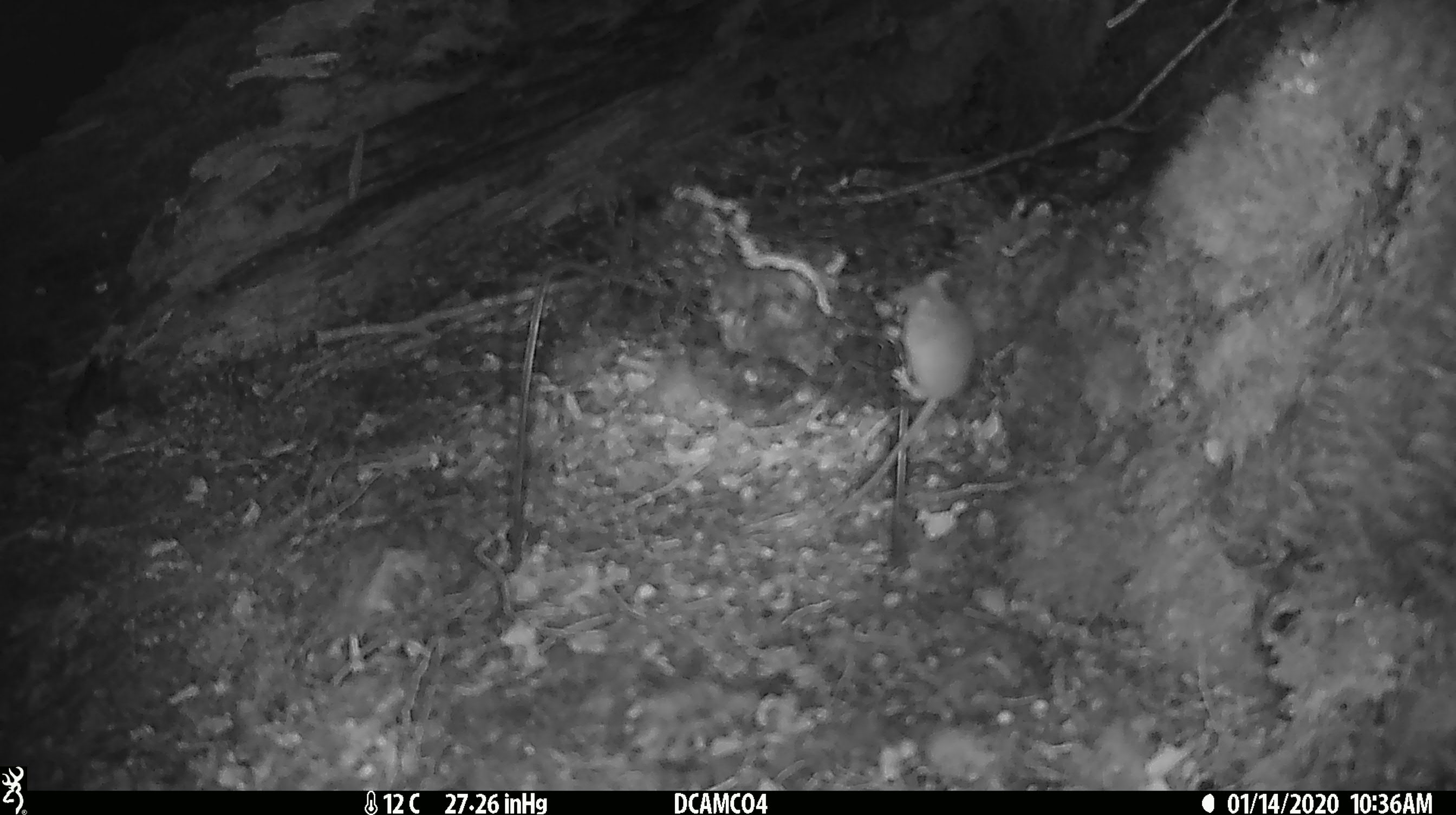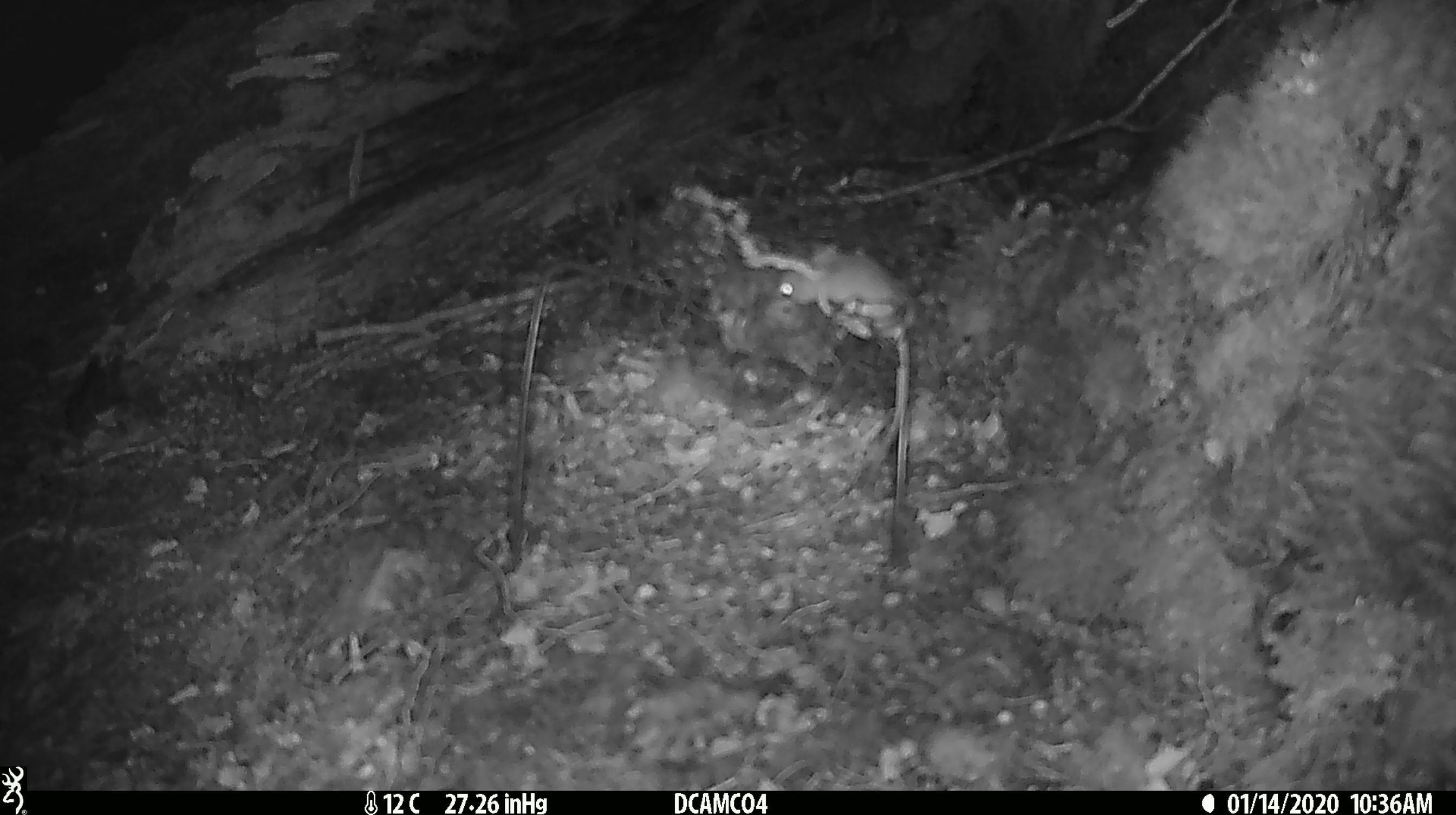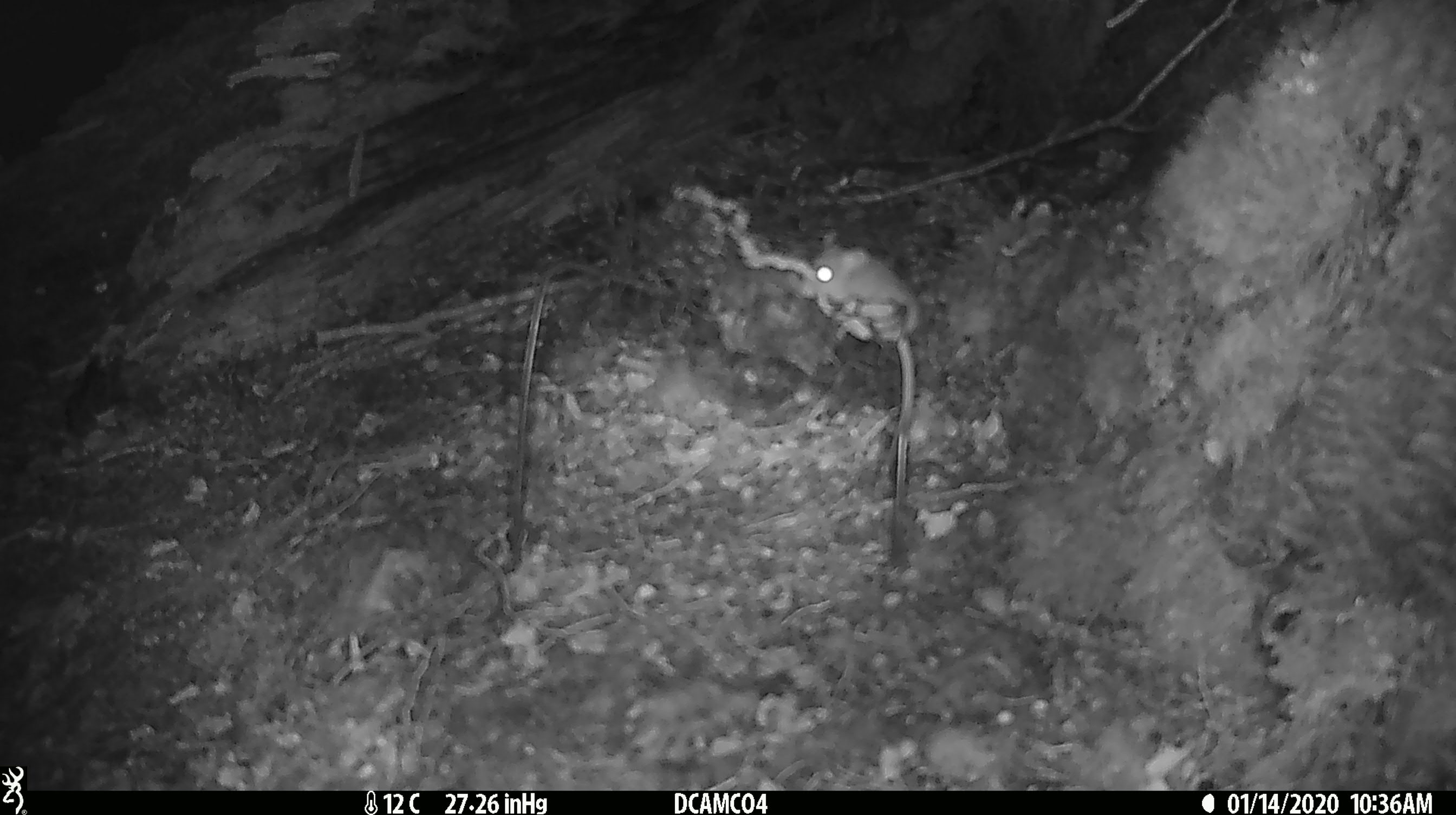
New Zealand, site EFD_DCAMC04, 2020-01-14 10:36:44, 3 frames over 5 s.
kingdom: Animalia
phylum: Chordata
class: Mammalia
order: Rodentia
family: Muridae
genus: Mus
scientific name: Mus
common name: mouse